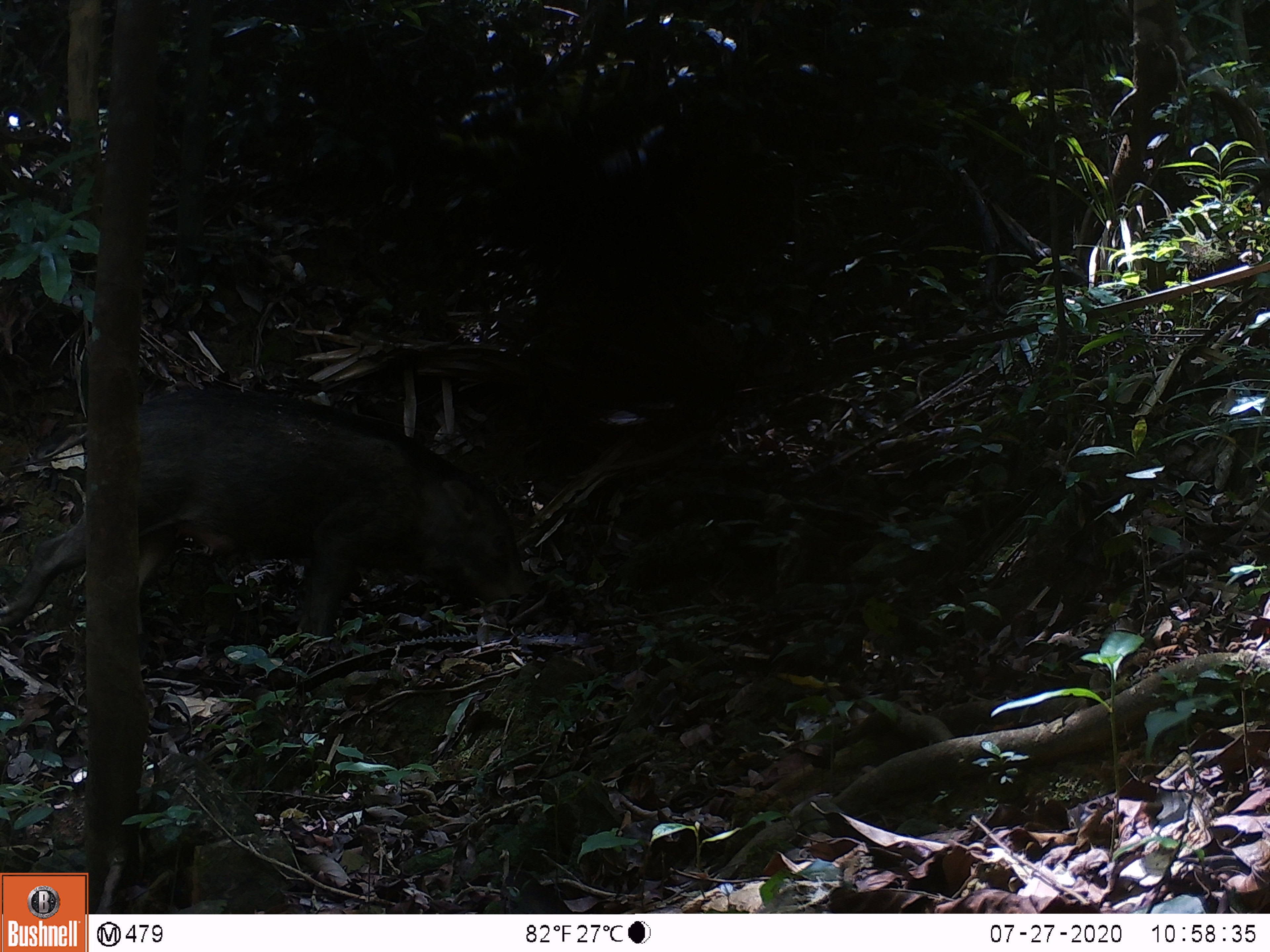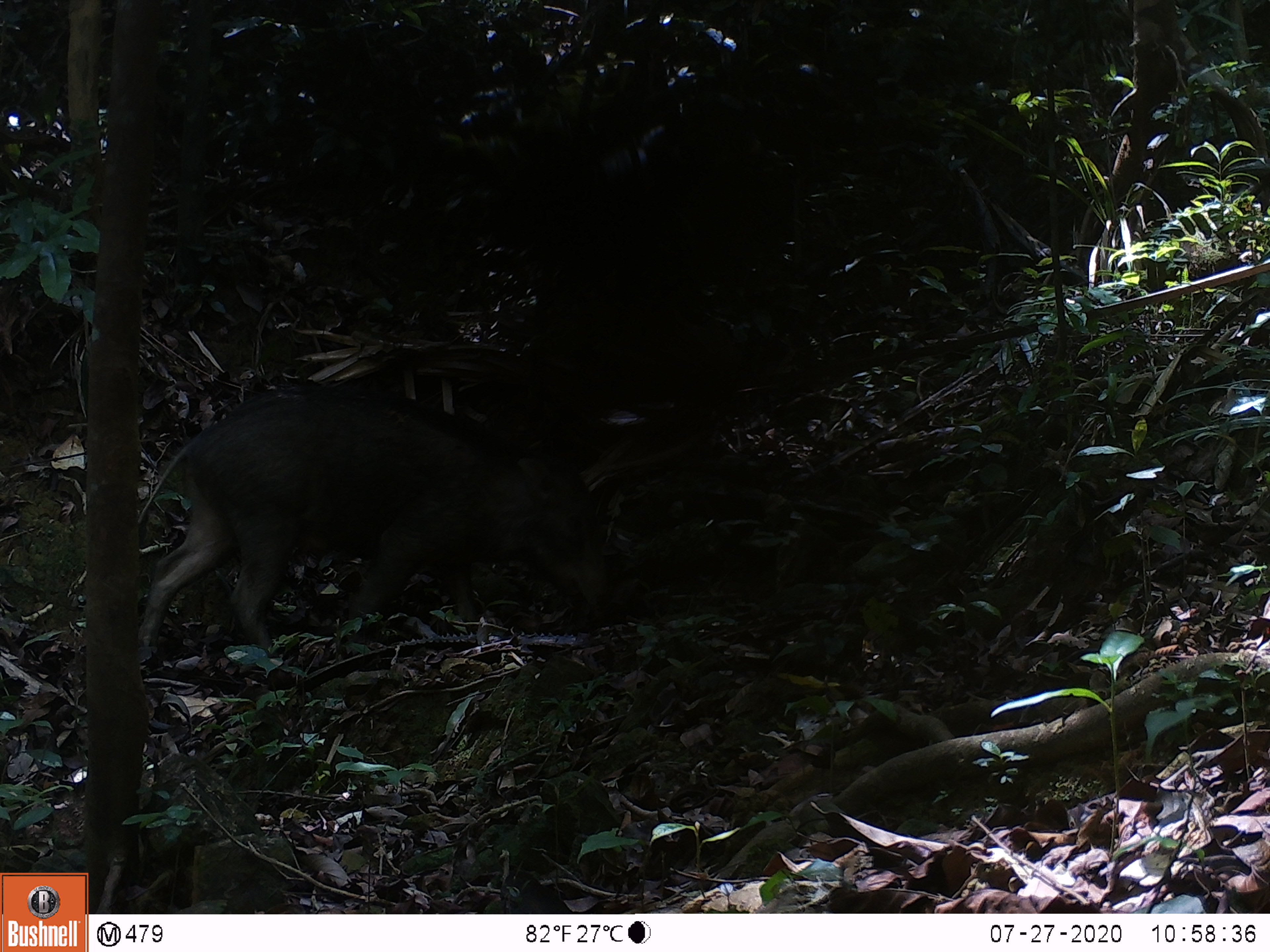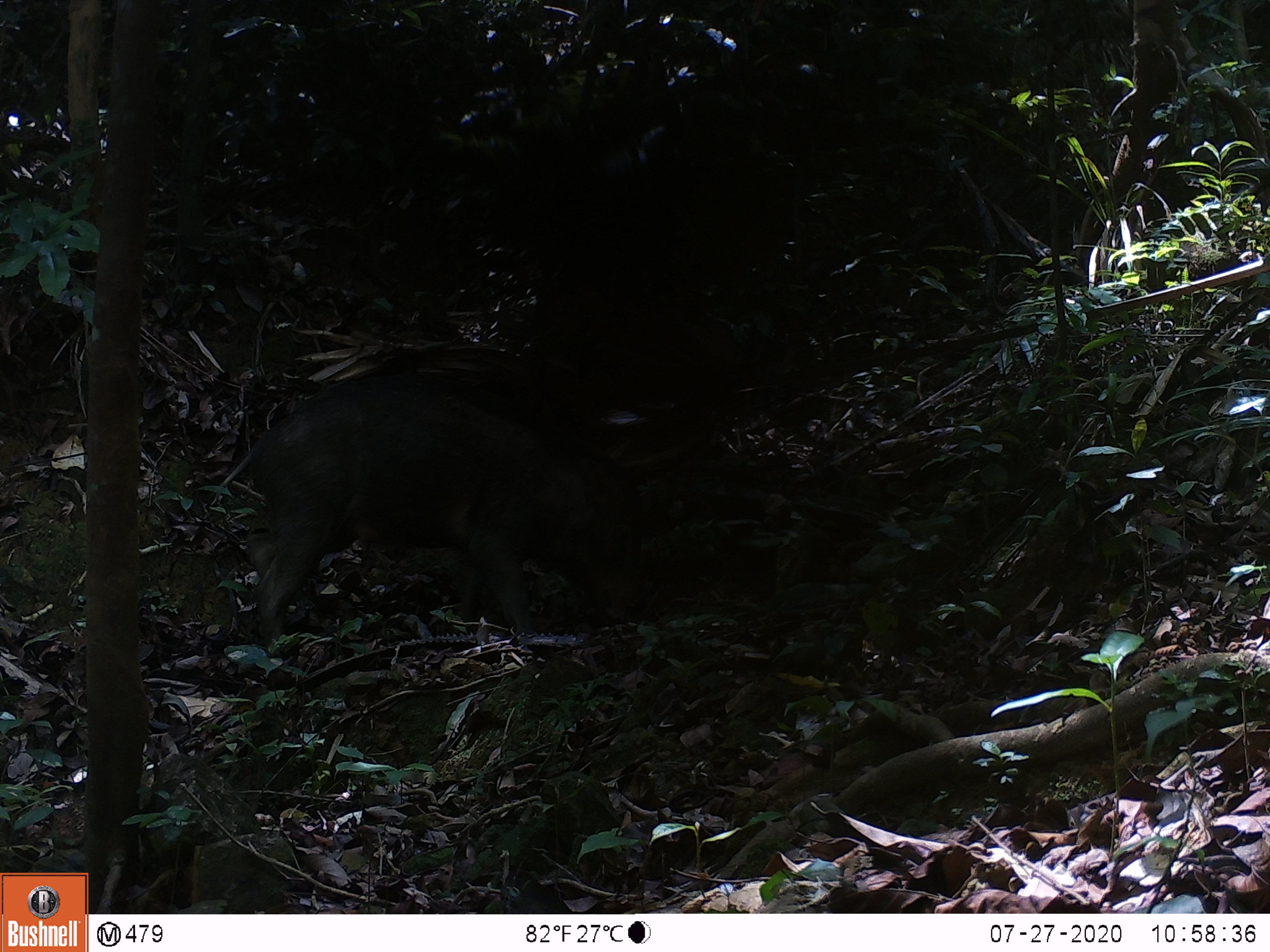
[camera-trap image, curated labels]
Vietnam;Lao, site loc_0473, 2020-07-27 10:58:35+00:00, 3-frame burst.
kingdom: Animalia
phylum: Chordata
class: Mammalia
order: Artiodactyla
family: Suidae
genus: Sus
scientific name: Sus scrofa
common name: eurasian wild pig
Eurasian wild pig (Sus scrofa). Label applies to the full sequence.